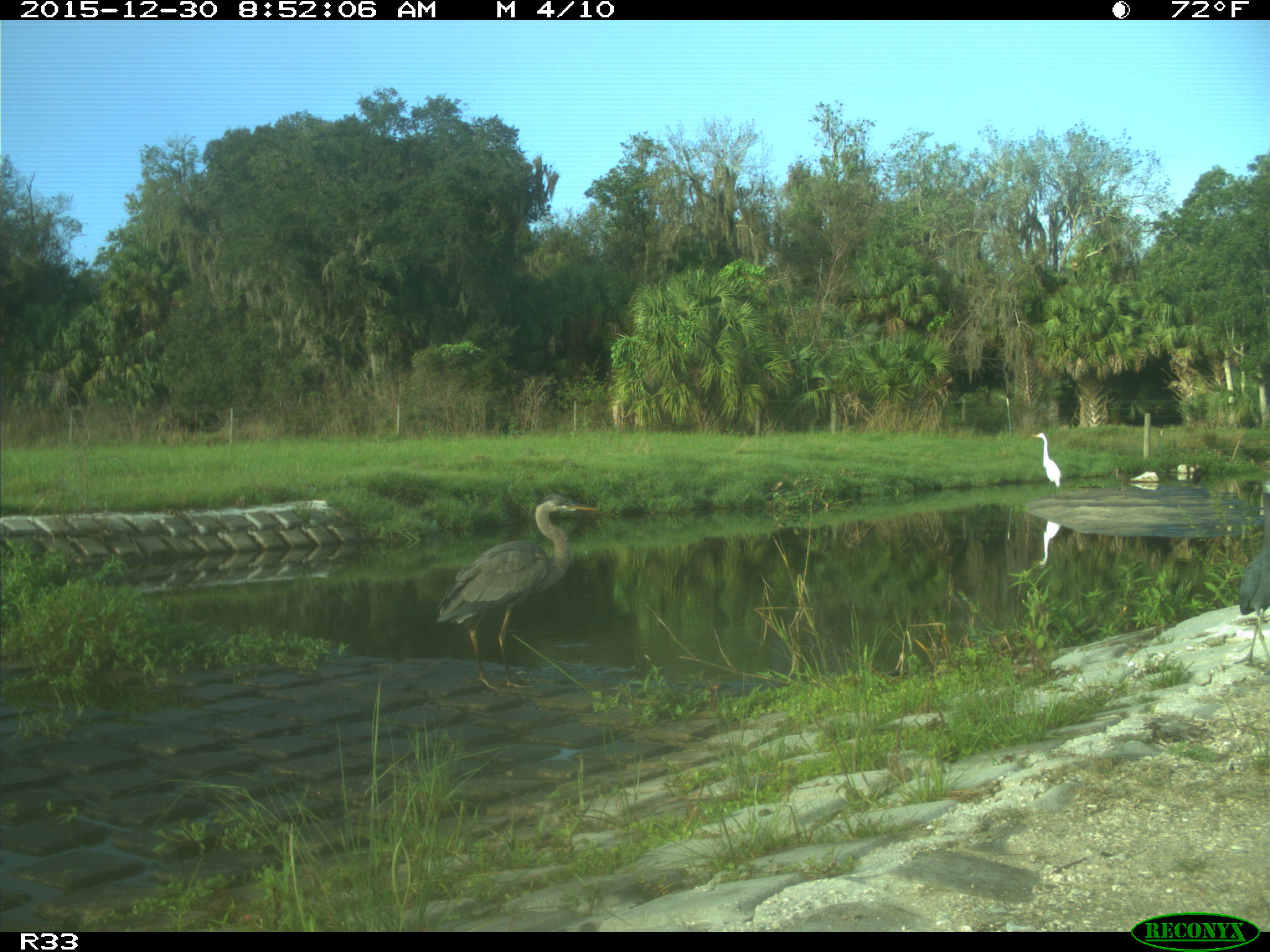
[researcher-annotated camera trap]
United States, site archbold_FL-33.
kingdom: Animalia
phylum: Chordata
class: Aves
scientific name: Aves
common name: birds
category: unidentified bird